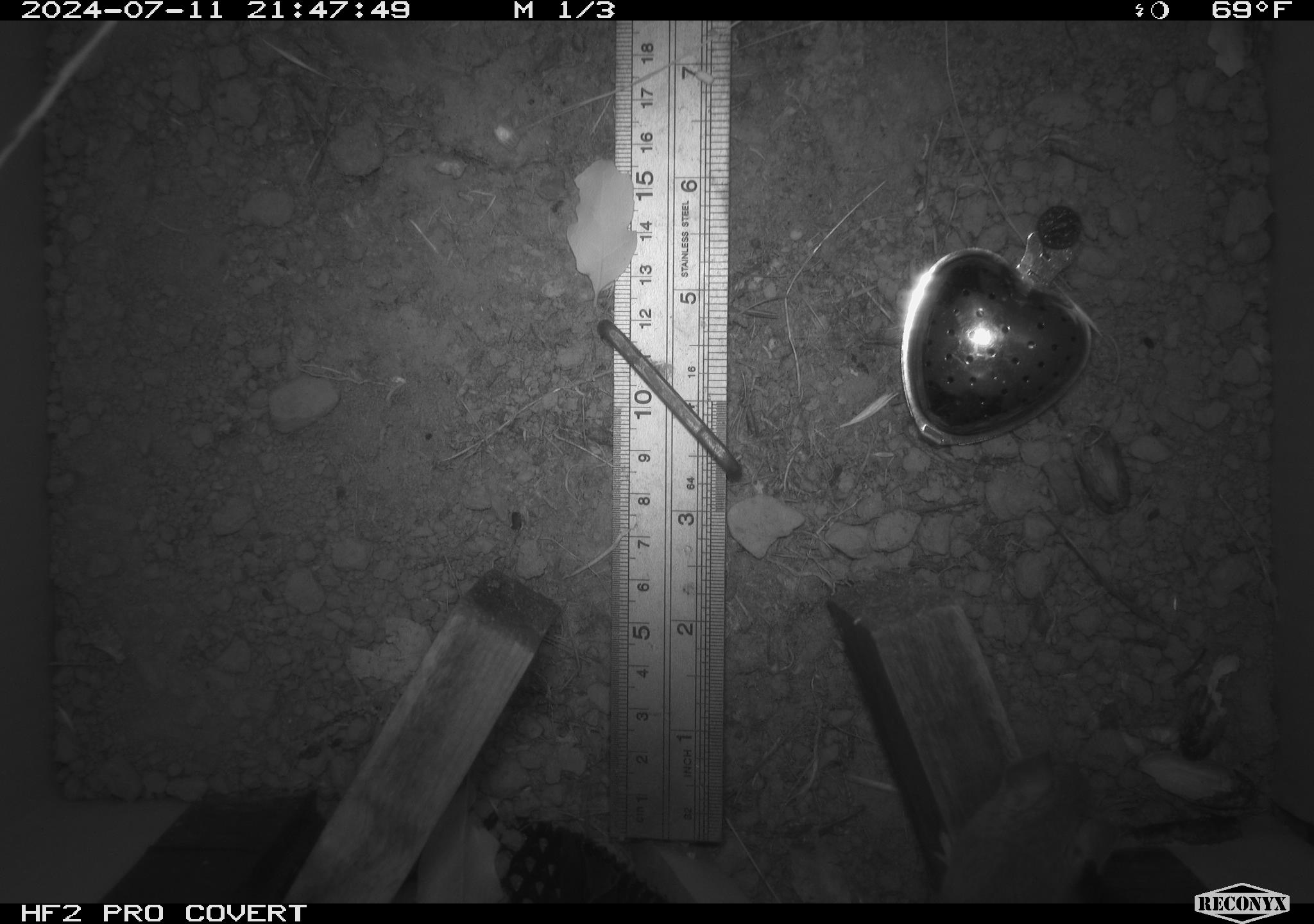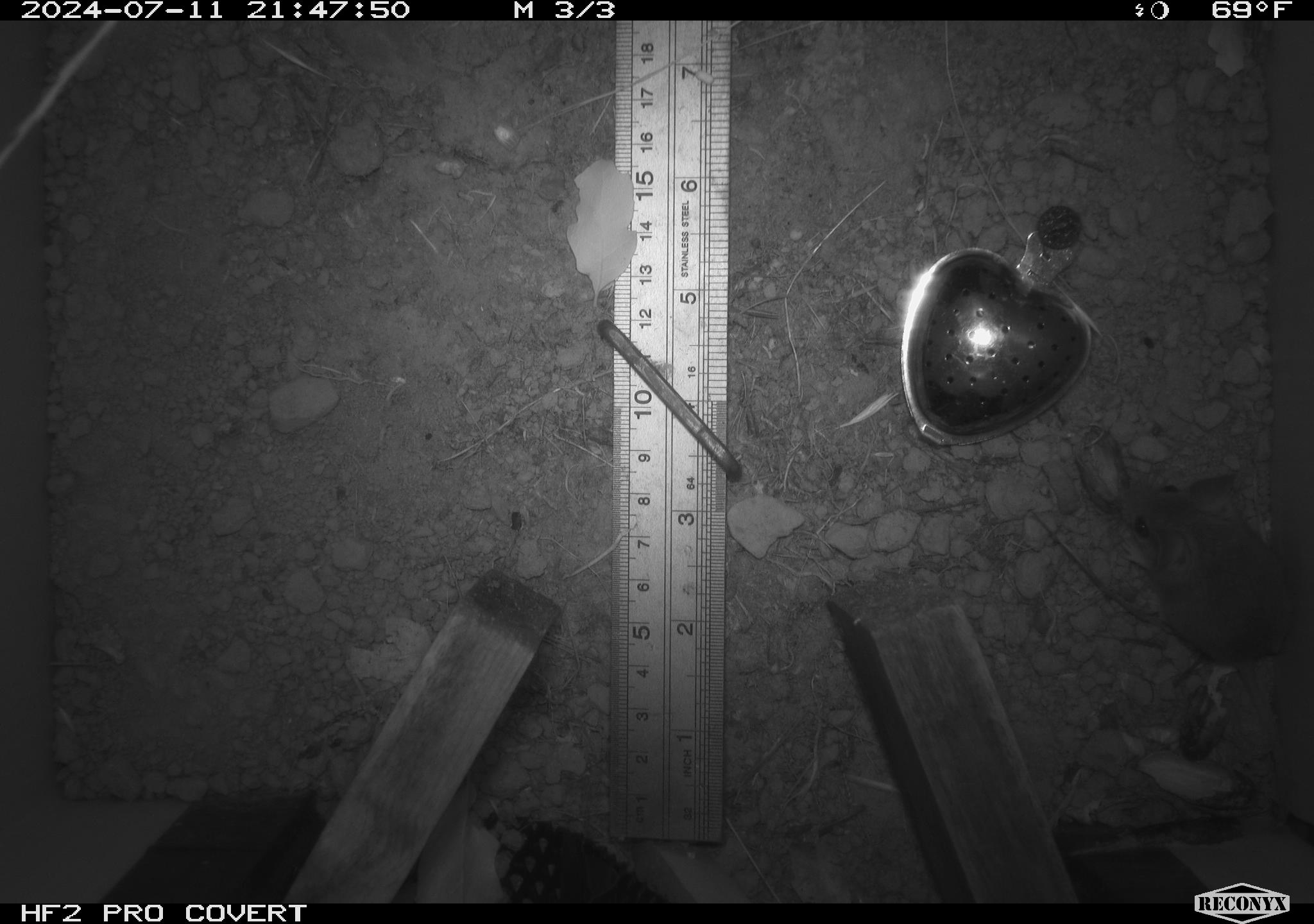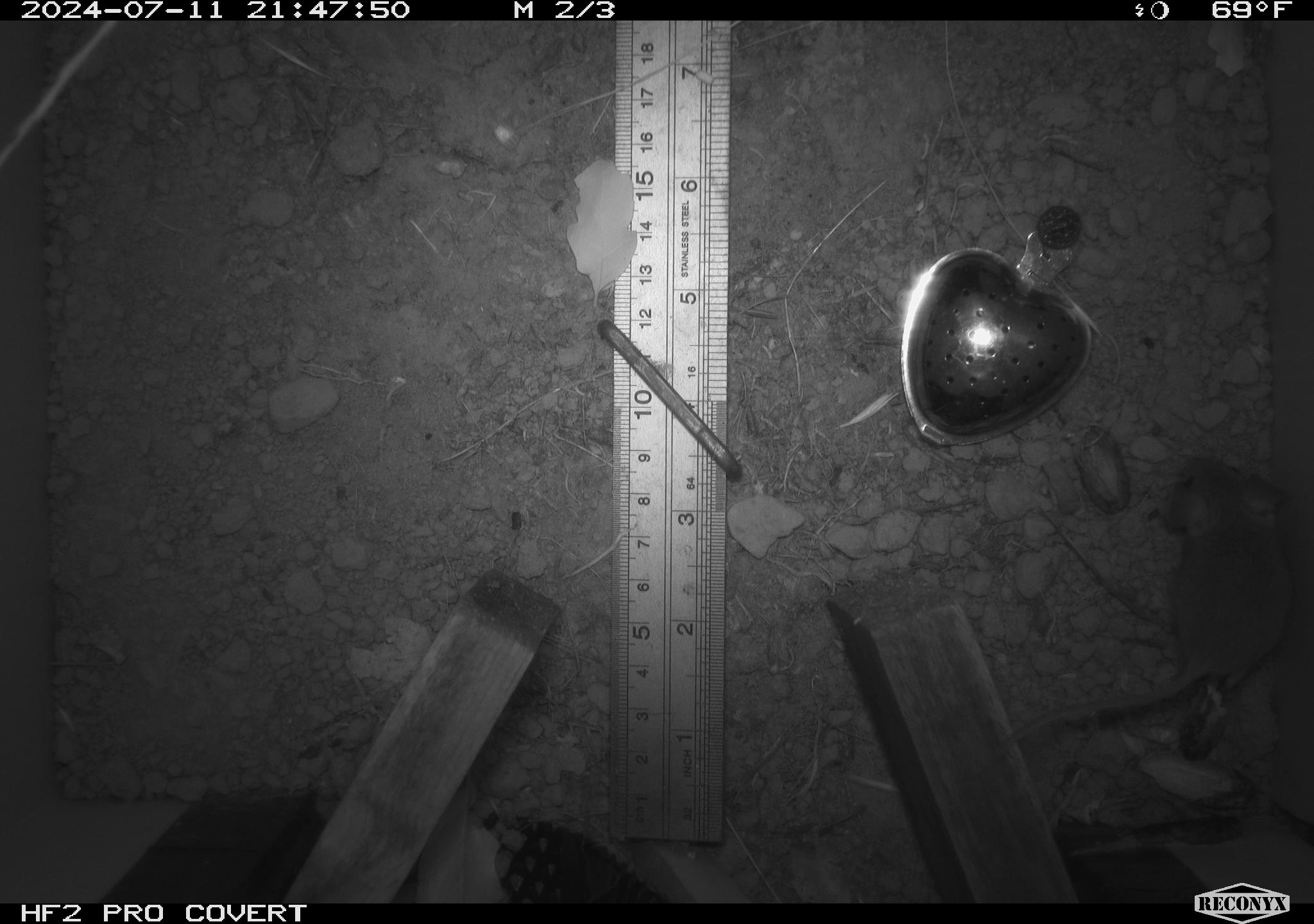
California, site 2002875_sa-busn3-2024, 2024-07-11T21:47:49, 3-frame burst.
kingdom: Animalia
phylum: Chordata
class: Mammalia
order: Rodentia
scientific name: Rodentia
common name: mouse species